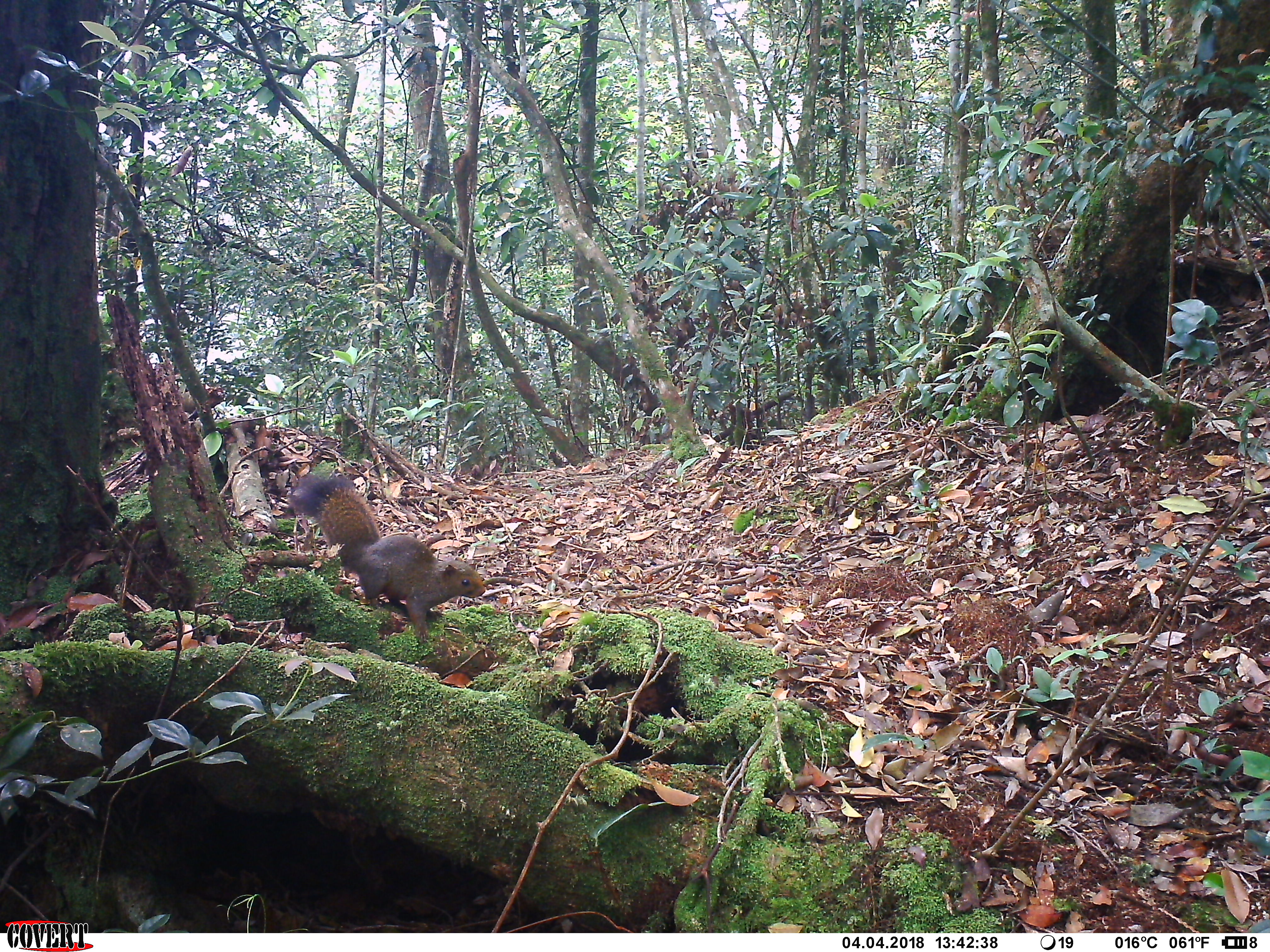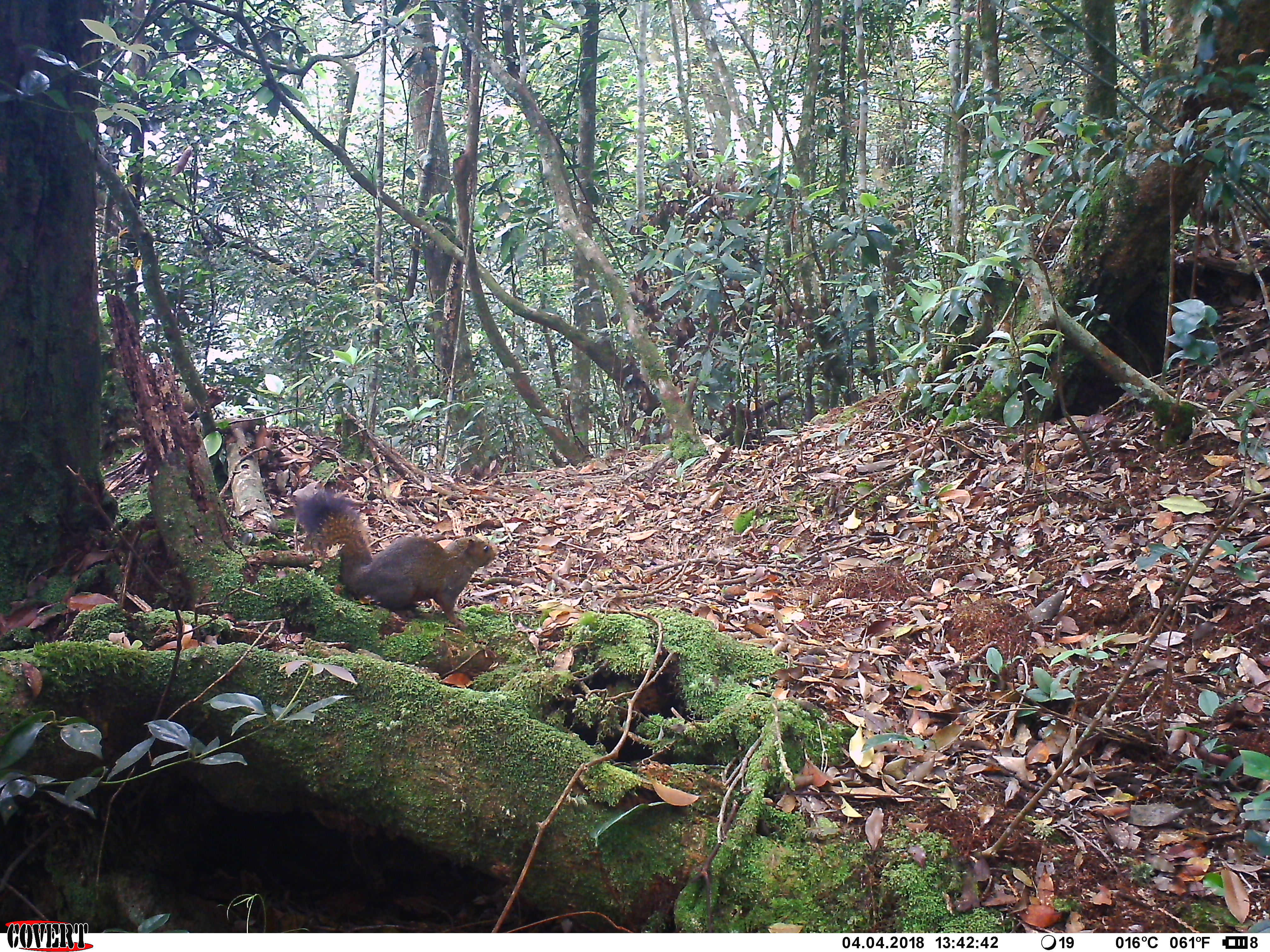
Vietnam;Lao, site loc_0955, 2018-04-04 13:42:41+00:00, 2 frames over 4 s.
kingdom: Animalia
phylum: Chordata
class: Mammalia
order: Rodentia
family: Sciuridae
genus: Sciurus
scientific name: Sciurus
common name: squirrel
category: unidentified squirrel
Unidentified squirrel (squirrel) (Sciurus). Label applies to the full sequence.